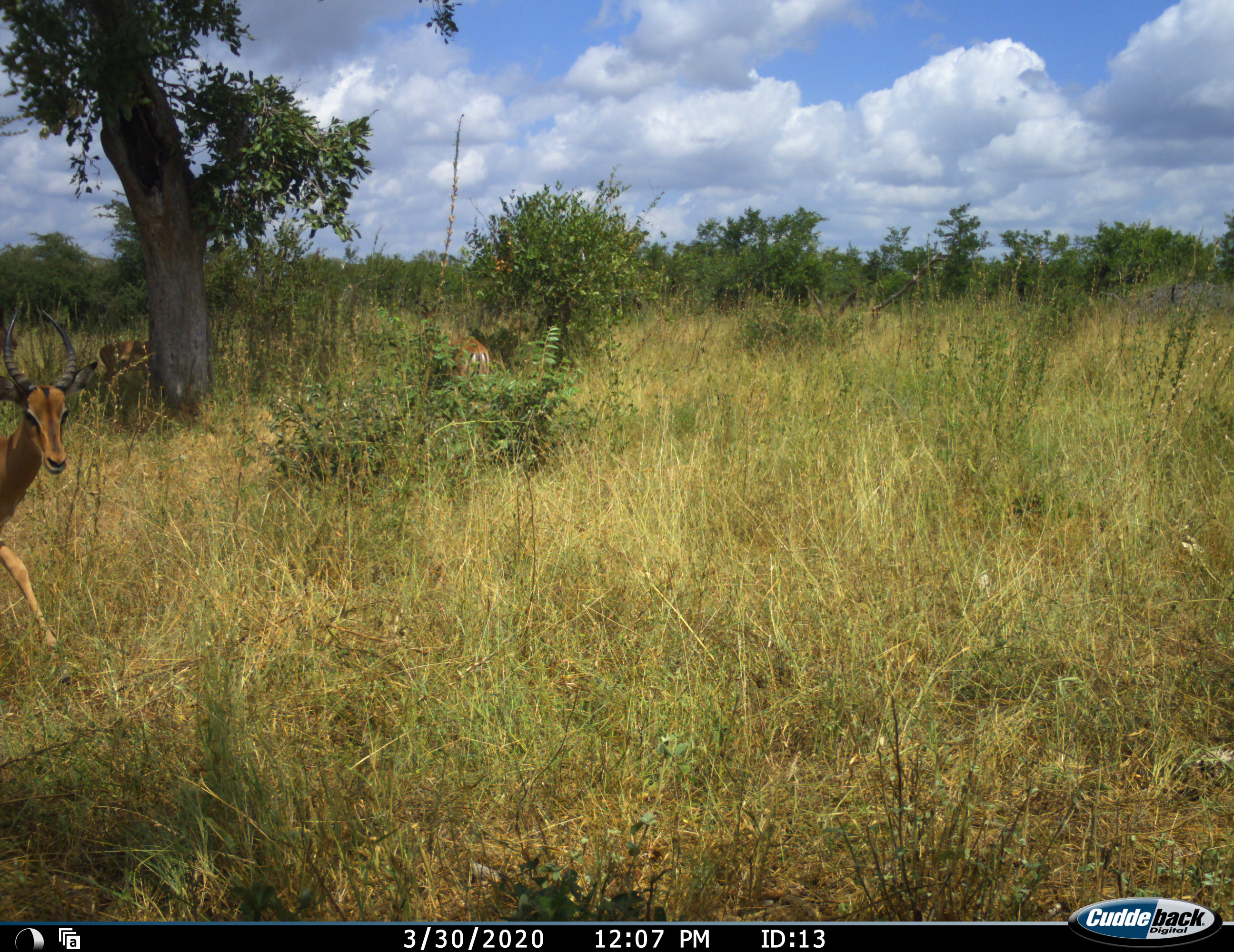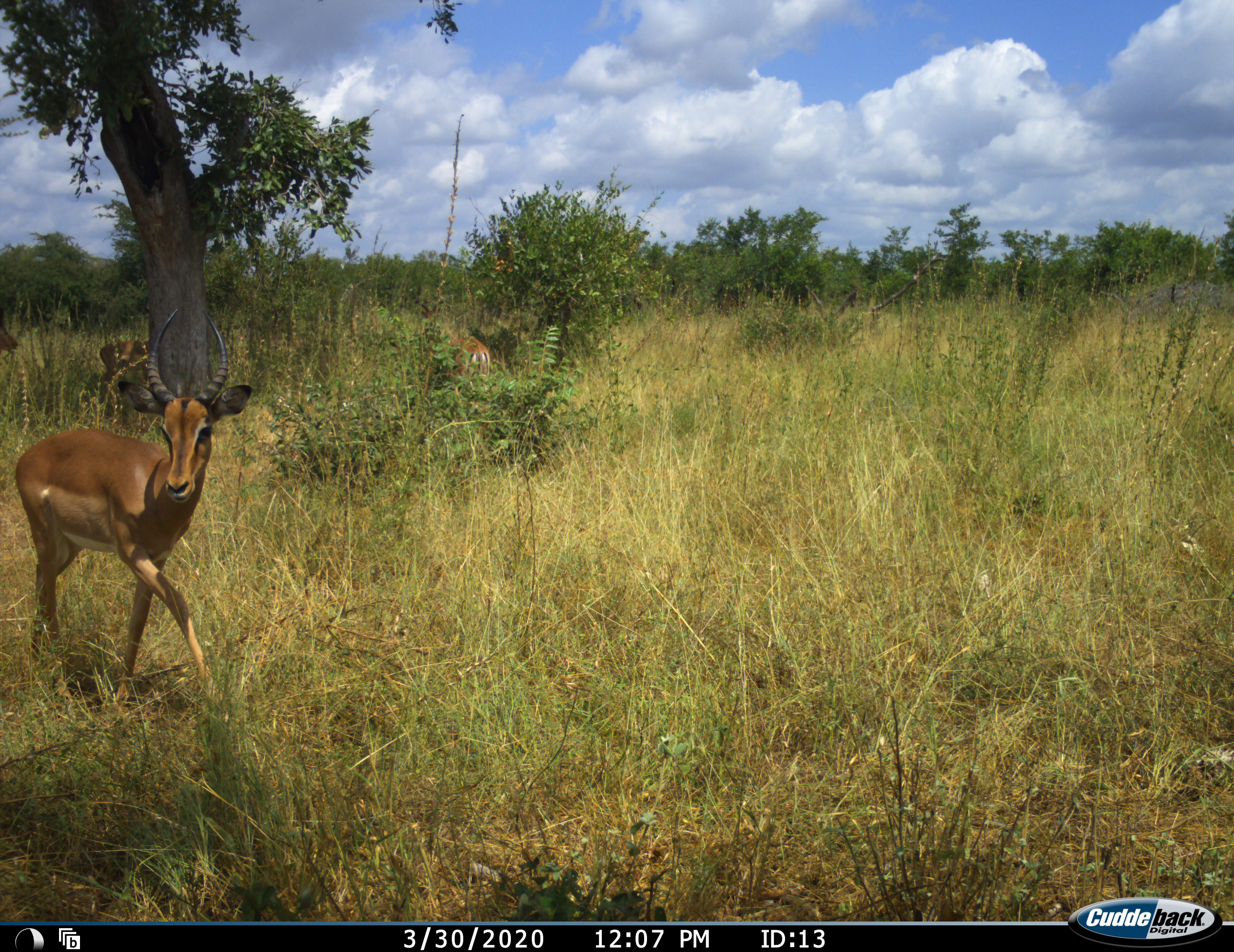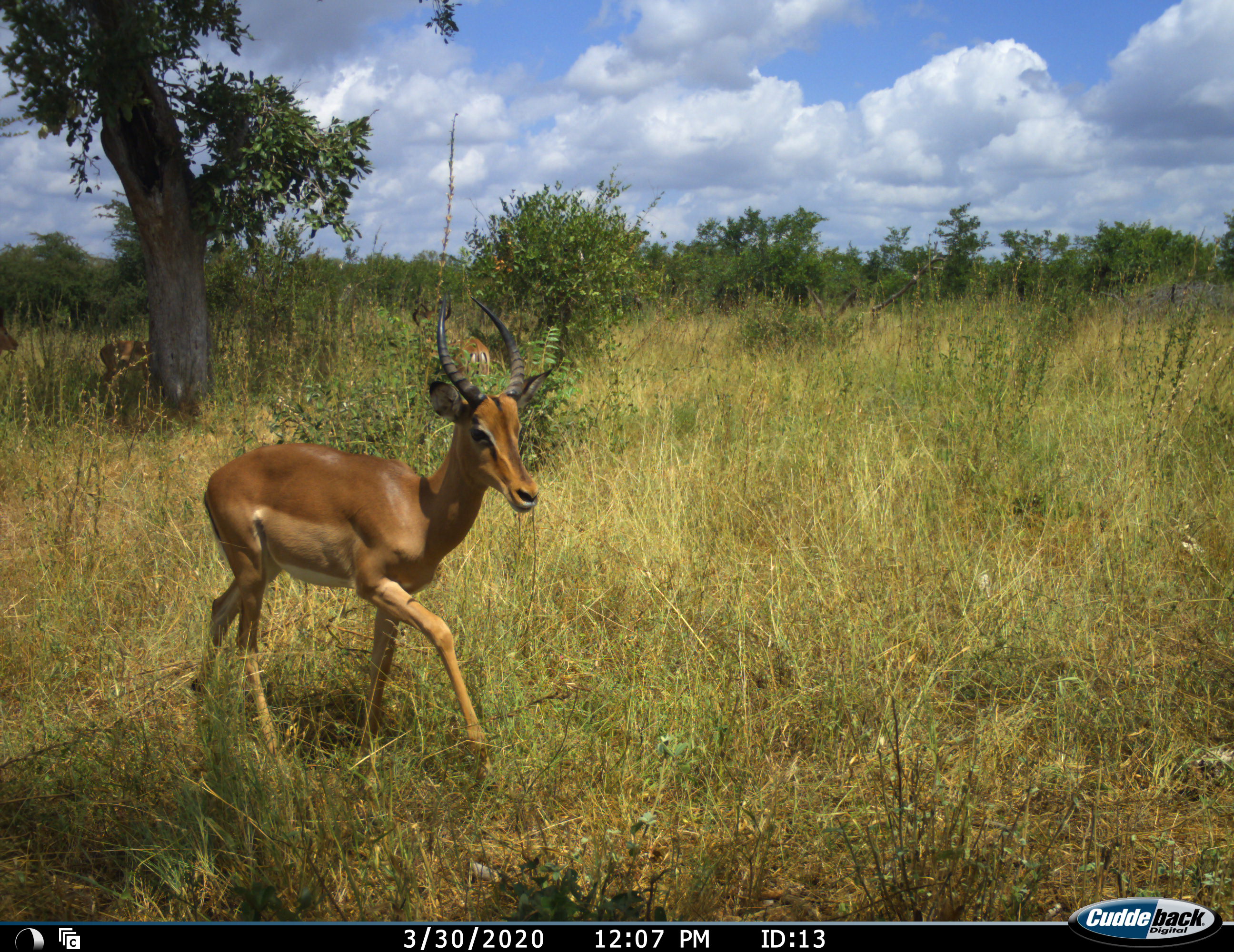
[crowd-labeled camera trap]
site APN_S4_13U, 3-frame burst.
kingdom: Animalia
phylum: Chordata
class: Mammalia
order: Artiodactyla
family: Bovidae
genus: Aepyceros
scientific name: Aepyceros melampus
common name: impala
Impala (Aepyceros melampus), count 4. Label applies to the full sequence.